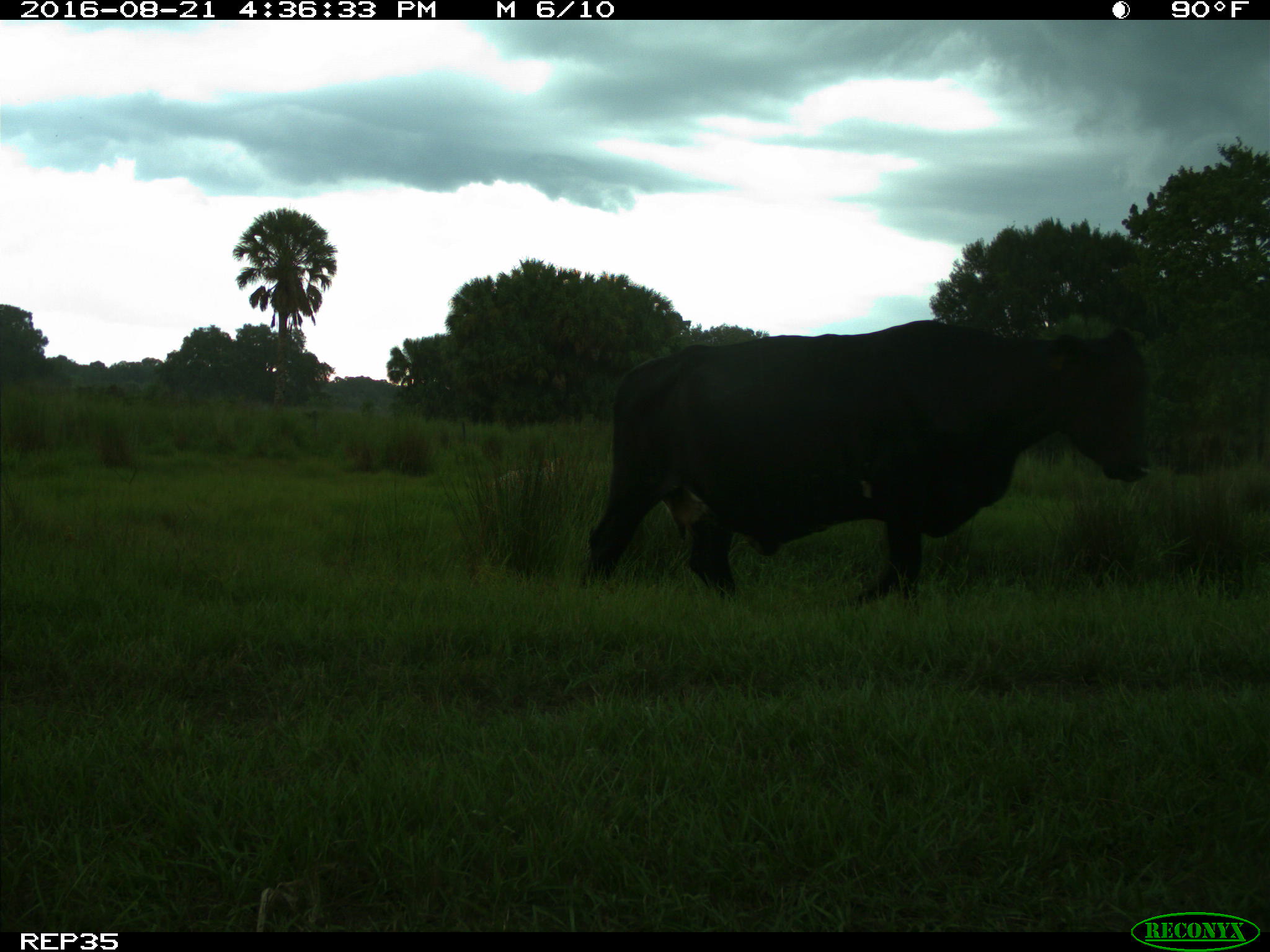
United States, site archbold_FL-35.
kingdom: Animalia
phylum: Chordata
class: Mammalia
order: Artiodactyla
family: Bovidae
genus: Bos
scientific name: Bos taurus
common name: domestic cow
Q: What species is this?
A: Bos taurus (domestic cow).